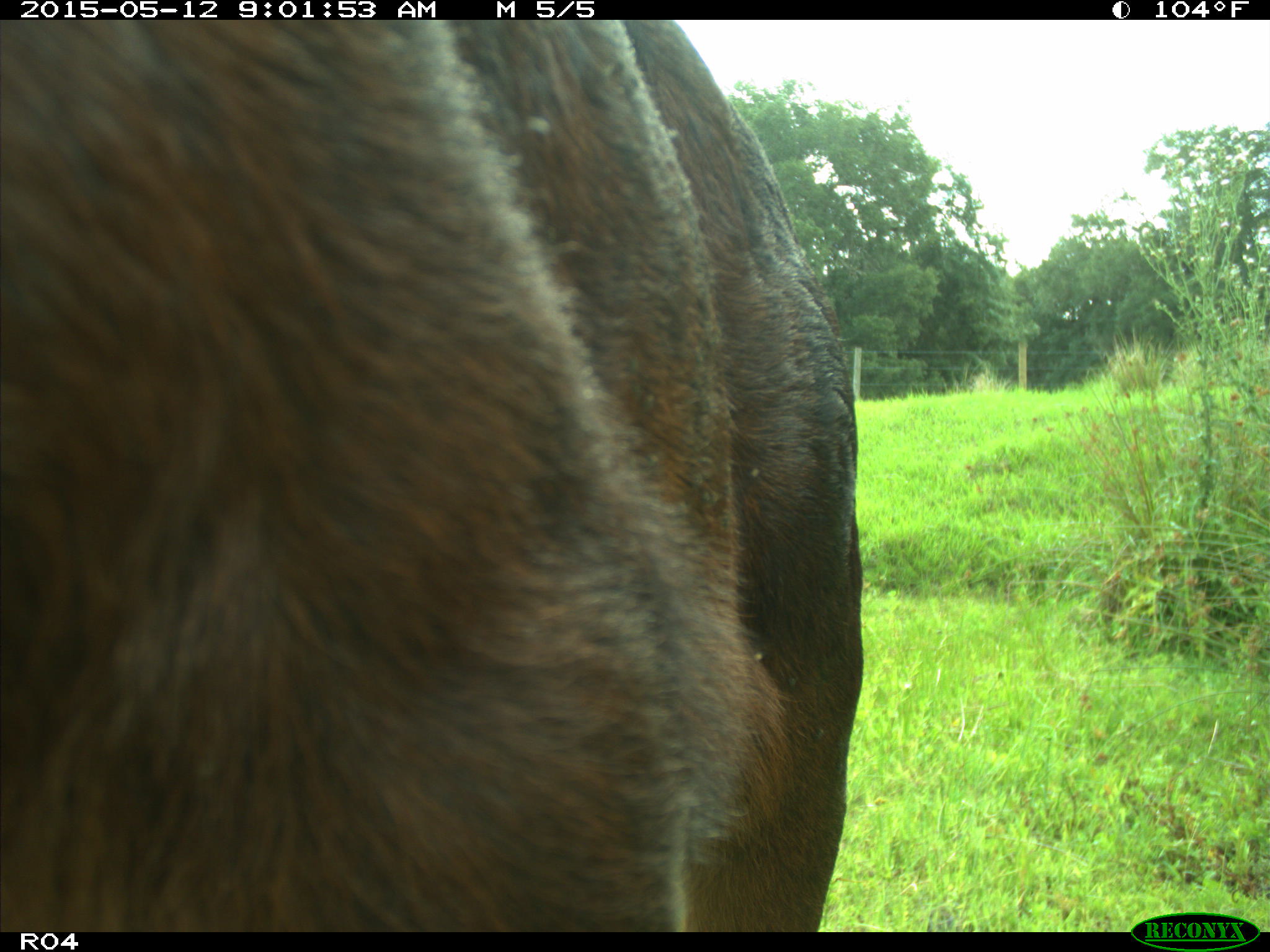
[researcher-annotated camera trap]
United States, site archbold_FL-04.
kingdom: Animalia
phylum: Chordata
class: Mammalia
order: Artiodactyla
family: Bovidae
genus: Bos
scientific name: Bos taurus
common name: domestic cow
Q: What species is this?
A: Bos taurus (domestic cow).